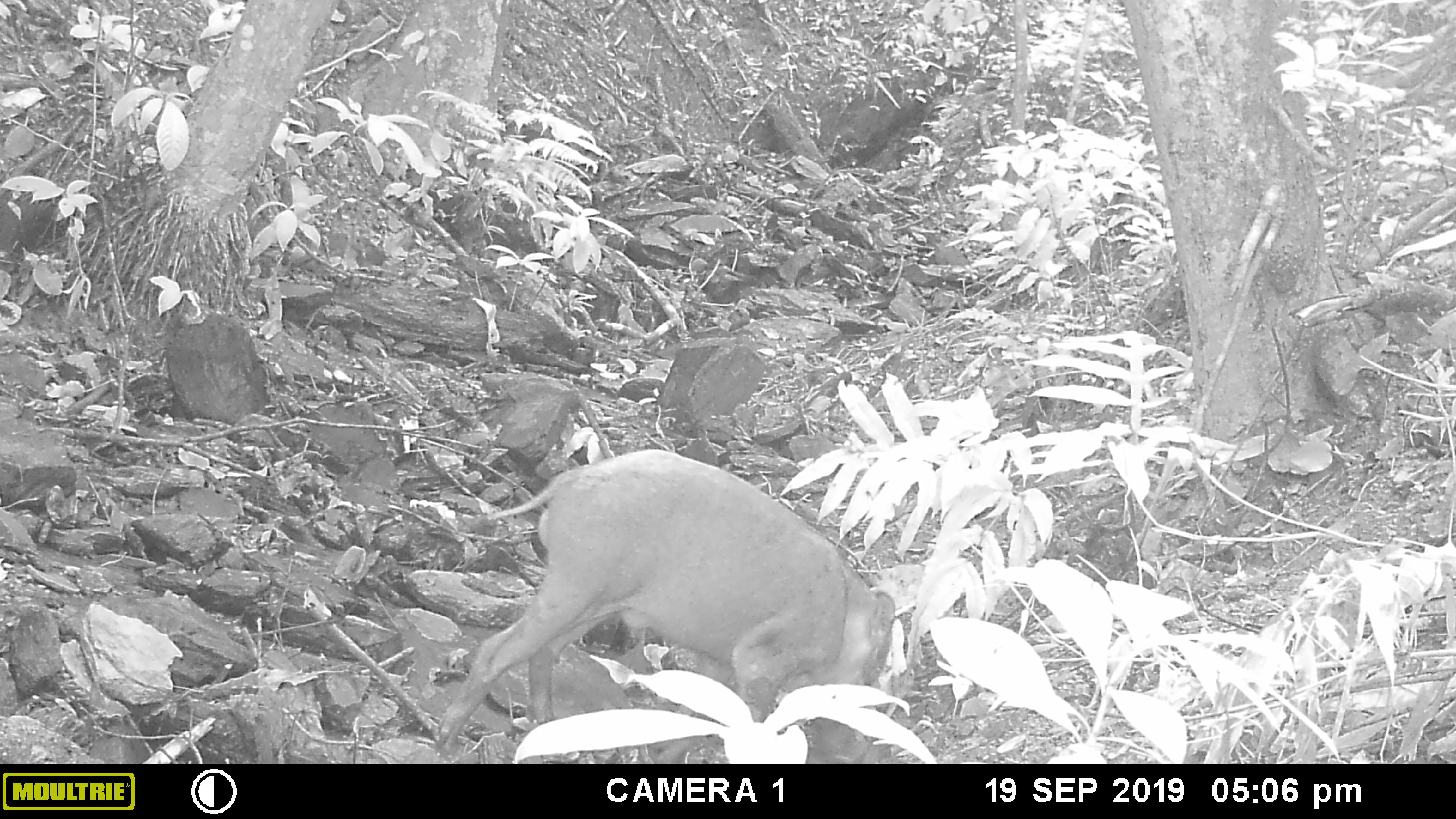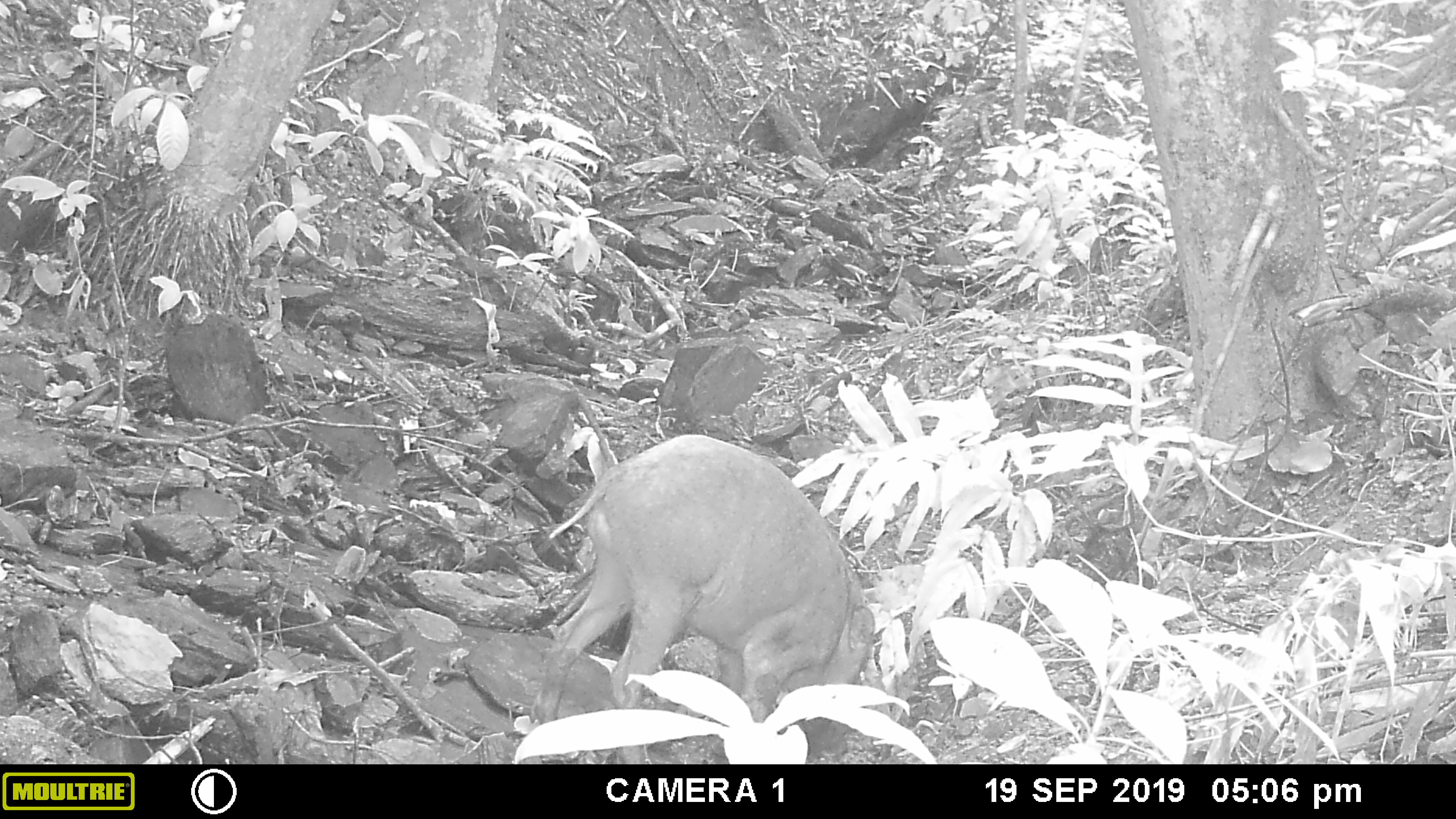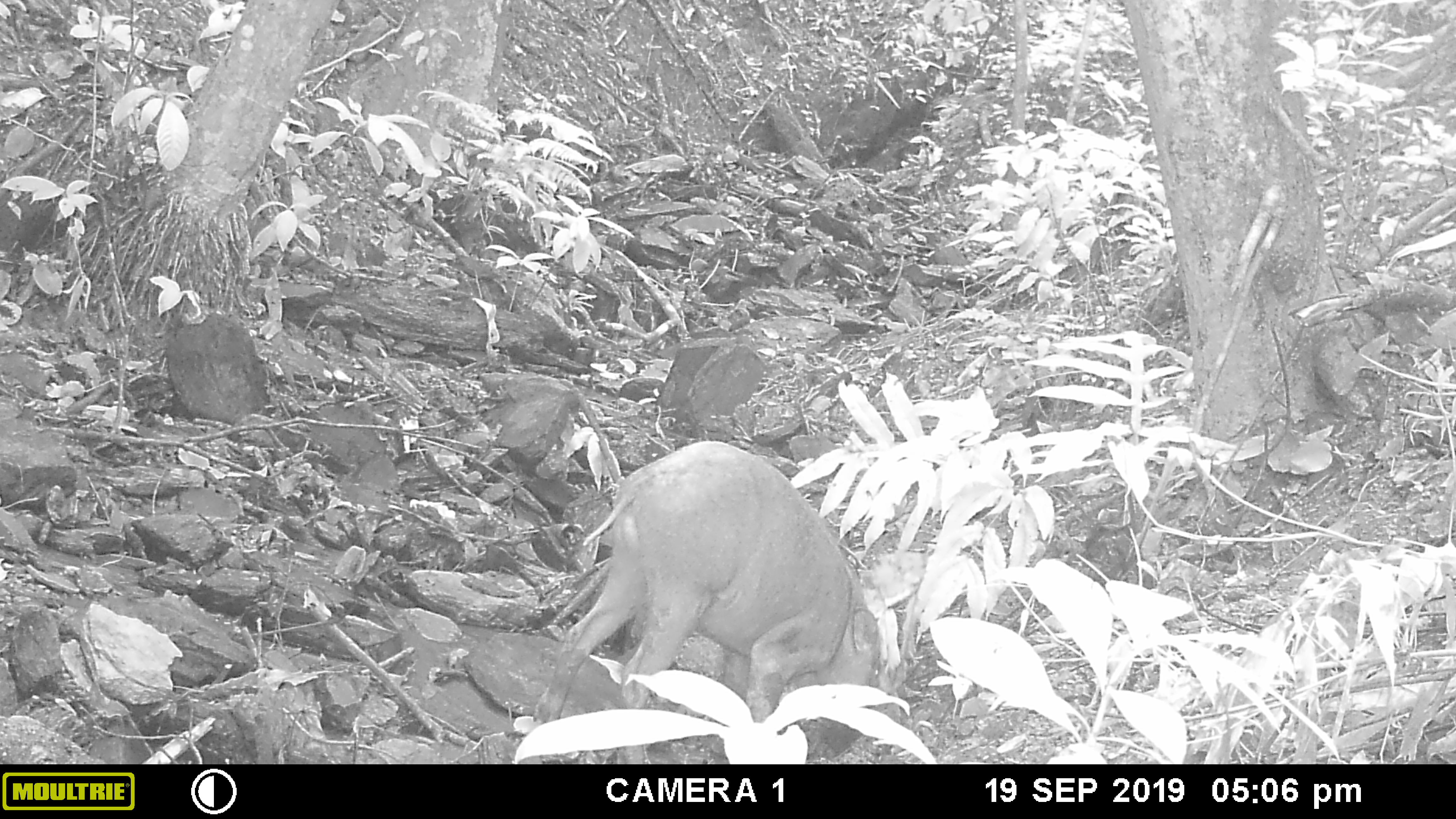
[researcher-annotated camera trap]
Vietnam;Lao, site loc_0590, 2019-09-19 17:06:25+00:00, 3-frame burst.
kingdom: Animalia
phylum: Chordata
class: Mammalia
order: Artiodactyla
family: Suidae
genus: Sus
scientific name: Sus scrofa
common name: eurasian wild pig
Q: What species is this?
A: Eurasian wild pig (Sus scrofa).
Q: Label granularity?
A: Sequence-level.